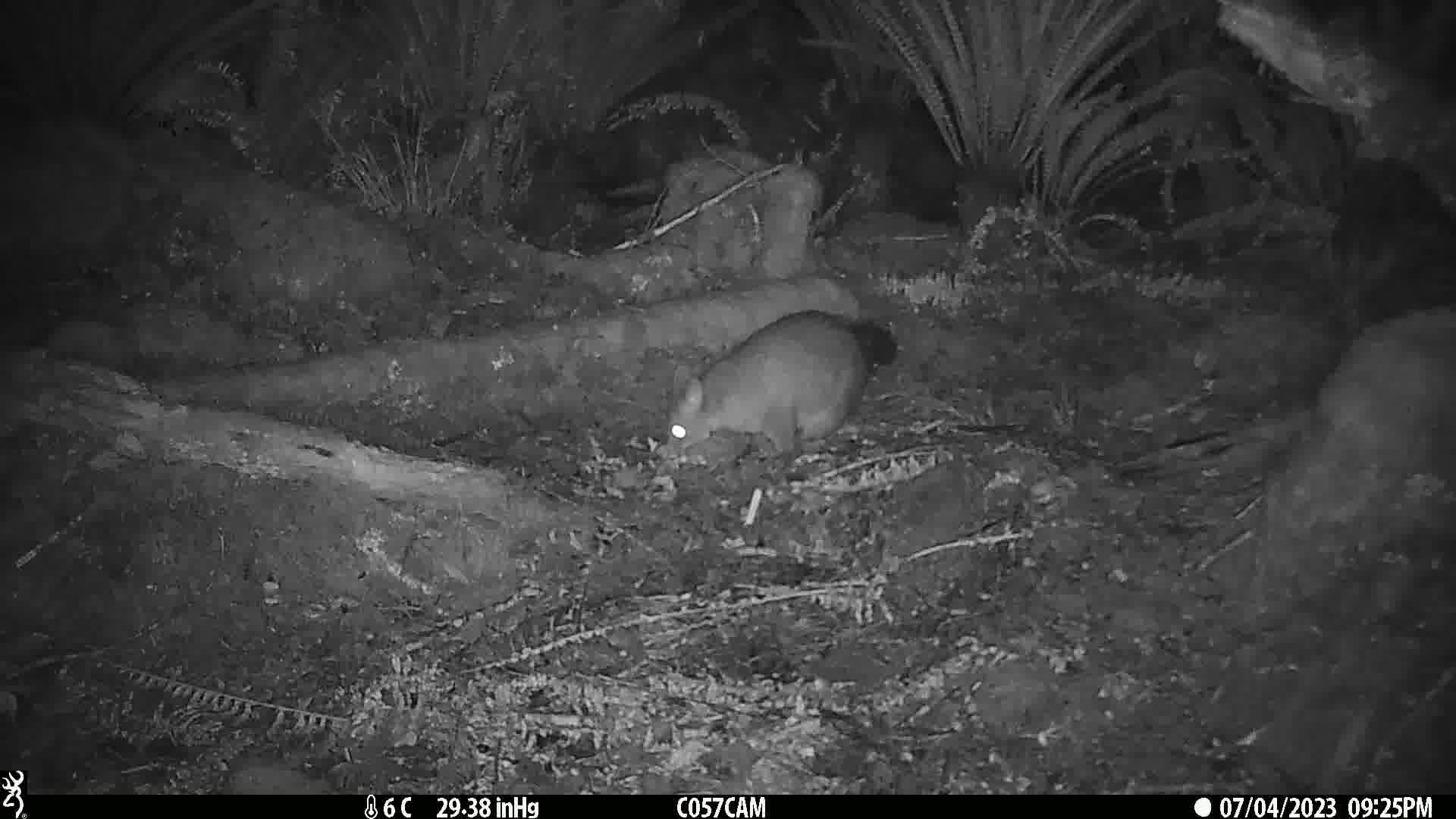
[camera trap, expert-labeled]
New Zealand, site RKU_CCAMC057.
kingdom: Animalia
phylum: Chordata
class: Mammalia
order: Diprotodontia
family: Phalangeridae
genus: Trichosurus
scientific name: Trichosurus vulpecula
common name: common brushtail possum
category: possum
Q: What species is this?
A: Possum (common brushtail possum) (Trichosurus vulpecula).